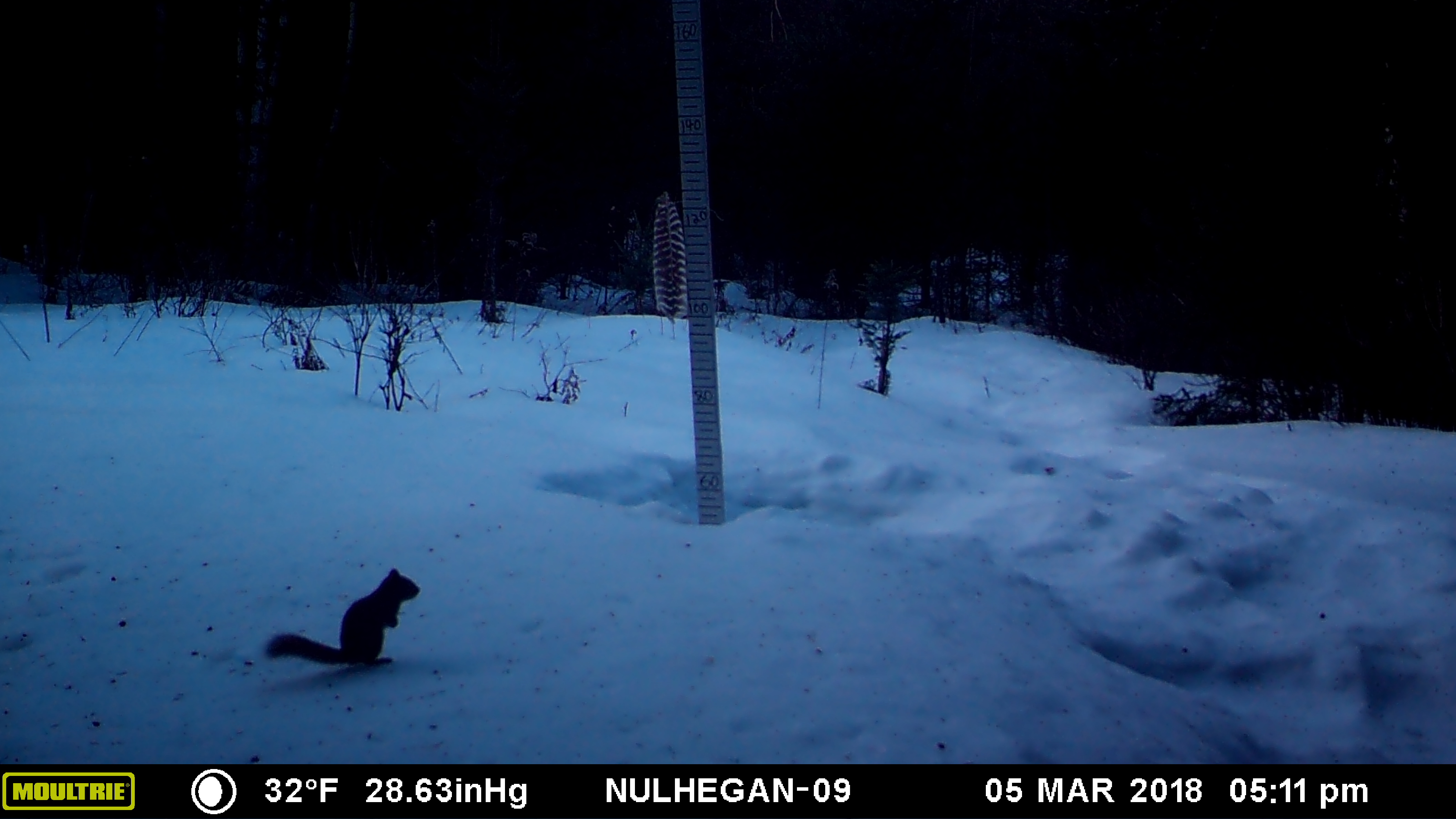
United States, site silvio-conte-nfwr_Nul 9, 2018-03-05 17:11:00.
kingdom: Animalia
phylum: Chordata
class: Mammalia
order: Rodentia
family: Sciuridae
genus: Tamiasciurus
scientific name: Tamiasciurus hudsonicus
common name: red squirrel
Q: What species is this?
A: Red squirrel (Tamiasciurus hudsonicus).